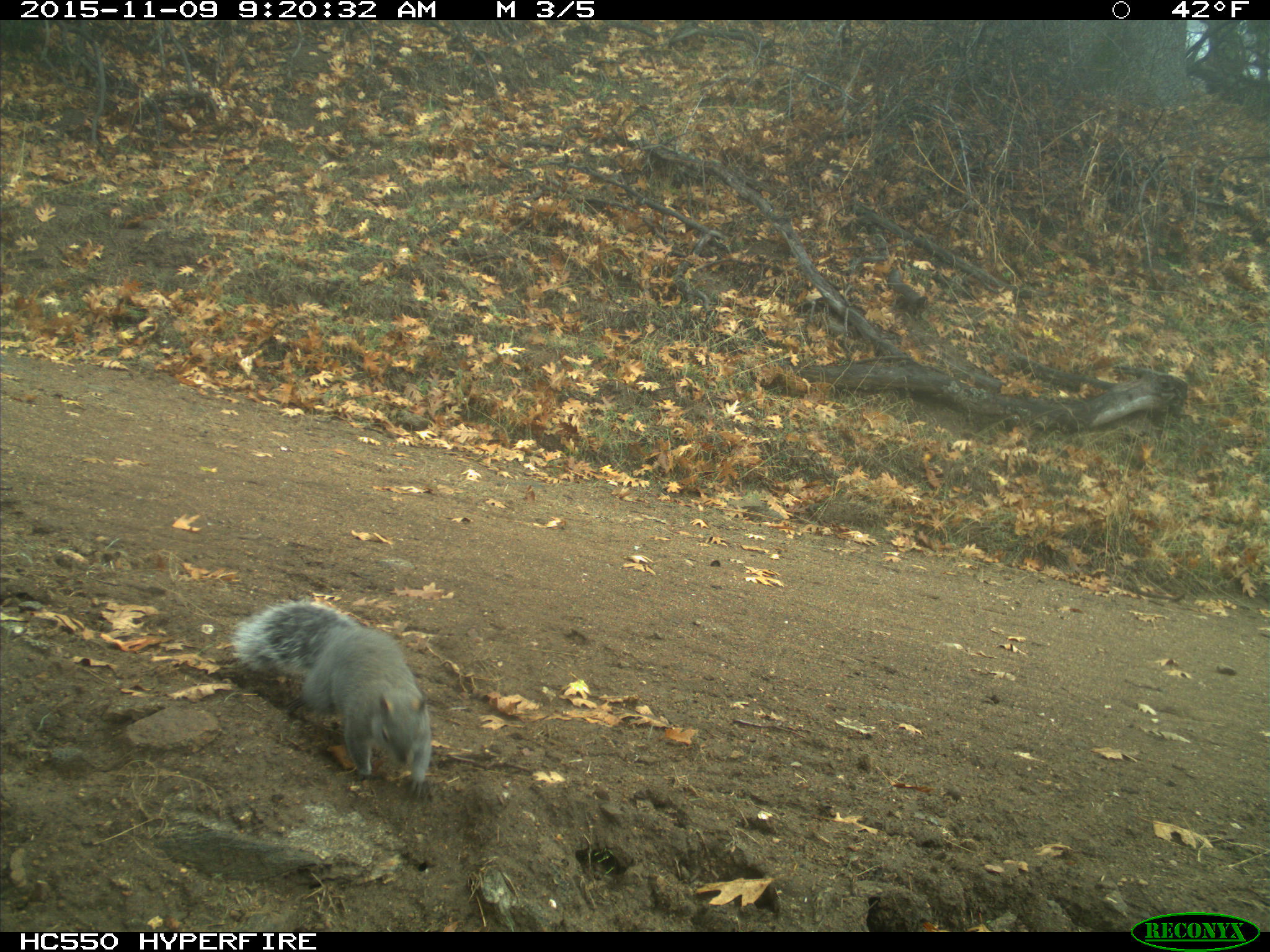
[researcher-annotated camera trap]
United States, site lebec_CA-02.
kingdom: Animalia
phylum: Chordata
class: Mammalia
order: Rodentia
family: Sciuridae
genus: Sciurus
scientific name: Sciurus carolinensis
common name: eastern gray squirrel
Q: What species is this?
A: Sciurus carolinensis (eastern gray squirrel).